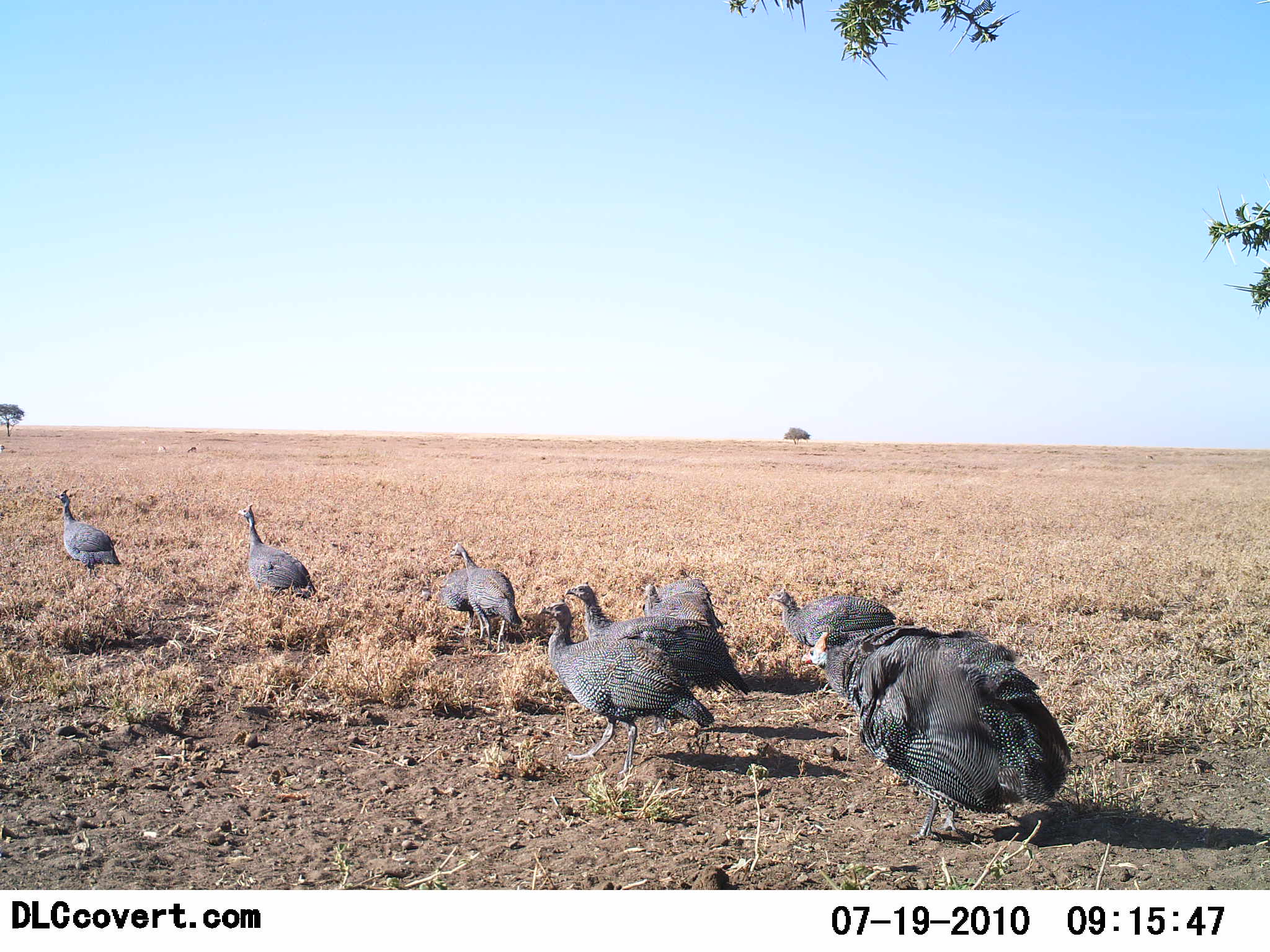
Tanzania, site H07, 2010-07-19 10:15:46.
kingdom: Animalia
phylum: Chordata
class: Aves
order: Galliformes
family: Numididae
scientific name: Numididae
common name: guinea fowl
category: guineafowl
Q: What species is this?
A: Guineafowl (guinea fowl) (Numididae).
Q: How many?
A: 8.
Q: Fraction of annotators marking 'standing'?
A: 6%.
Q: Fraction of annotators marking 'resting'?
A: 0%.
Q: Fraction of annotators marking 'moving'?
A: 94%.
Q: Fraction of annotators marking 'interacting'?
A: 6%.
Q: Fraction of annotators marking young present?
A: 0%.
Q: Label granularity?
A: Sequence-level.